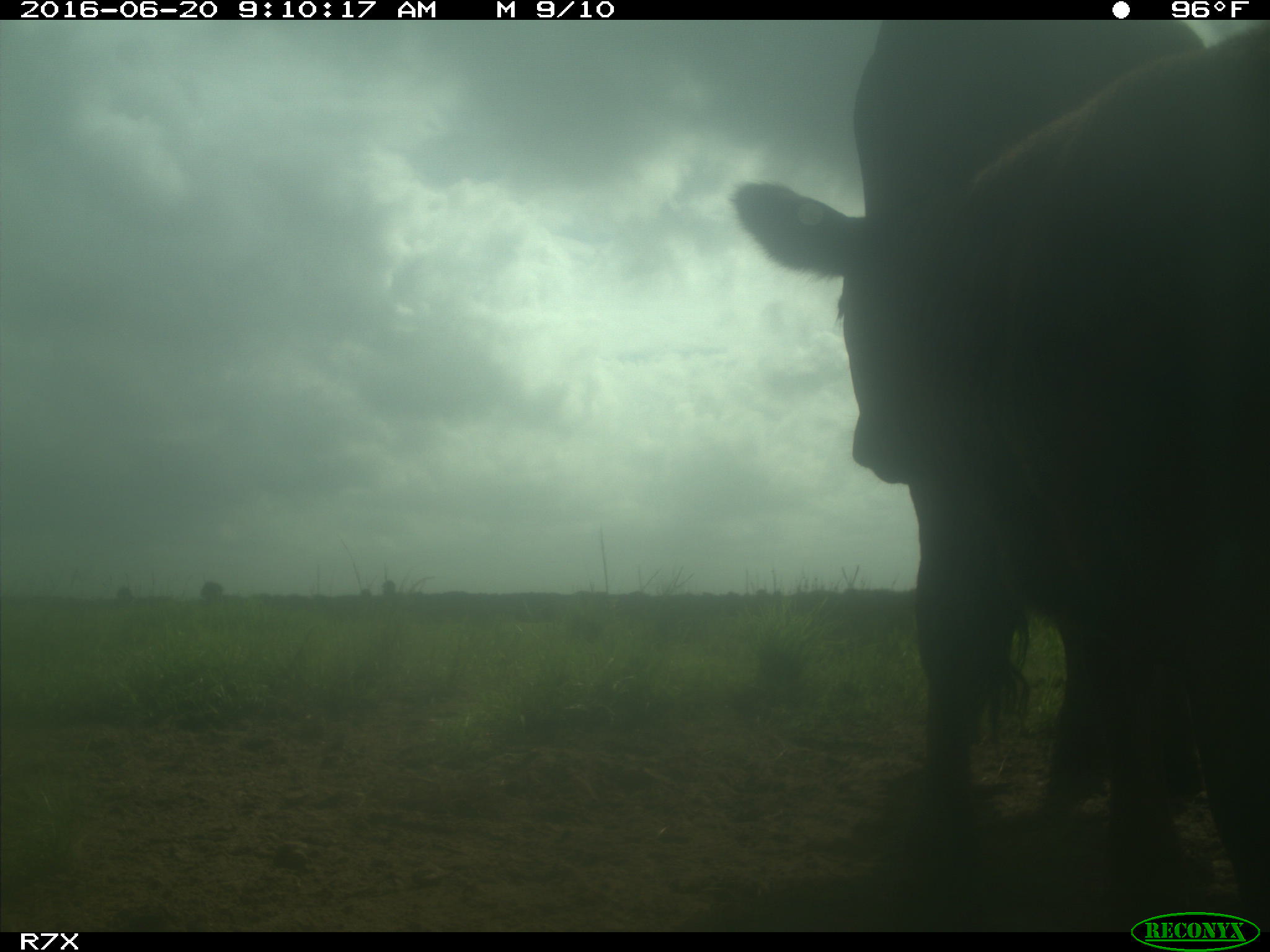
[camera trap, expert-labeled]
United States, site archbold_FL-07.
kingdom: Animalia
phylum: Chordata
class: Mammalia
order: Artiodactyla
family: Bovidae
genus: Bos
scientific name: Bos taurus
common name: domestic cow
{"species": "Bos taurus (domestic cow)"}